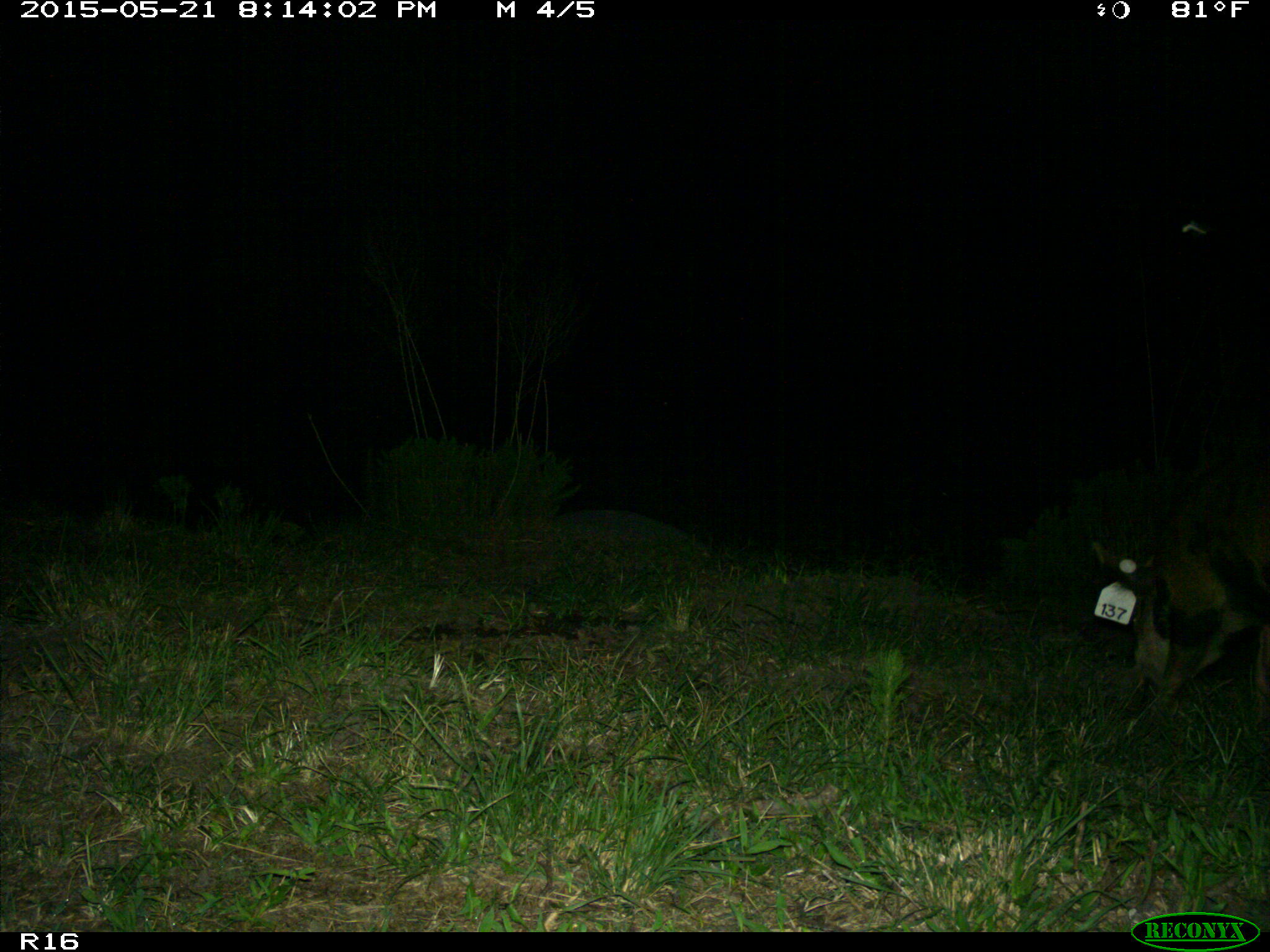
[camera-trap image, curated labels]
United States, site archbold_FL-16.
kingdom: Animalia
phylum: Chordata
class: Mammalia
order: Artiodactyla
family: Suidae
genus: Sus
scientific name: Sus scrofa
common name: wild boar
Sus scrofa (wild boar).